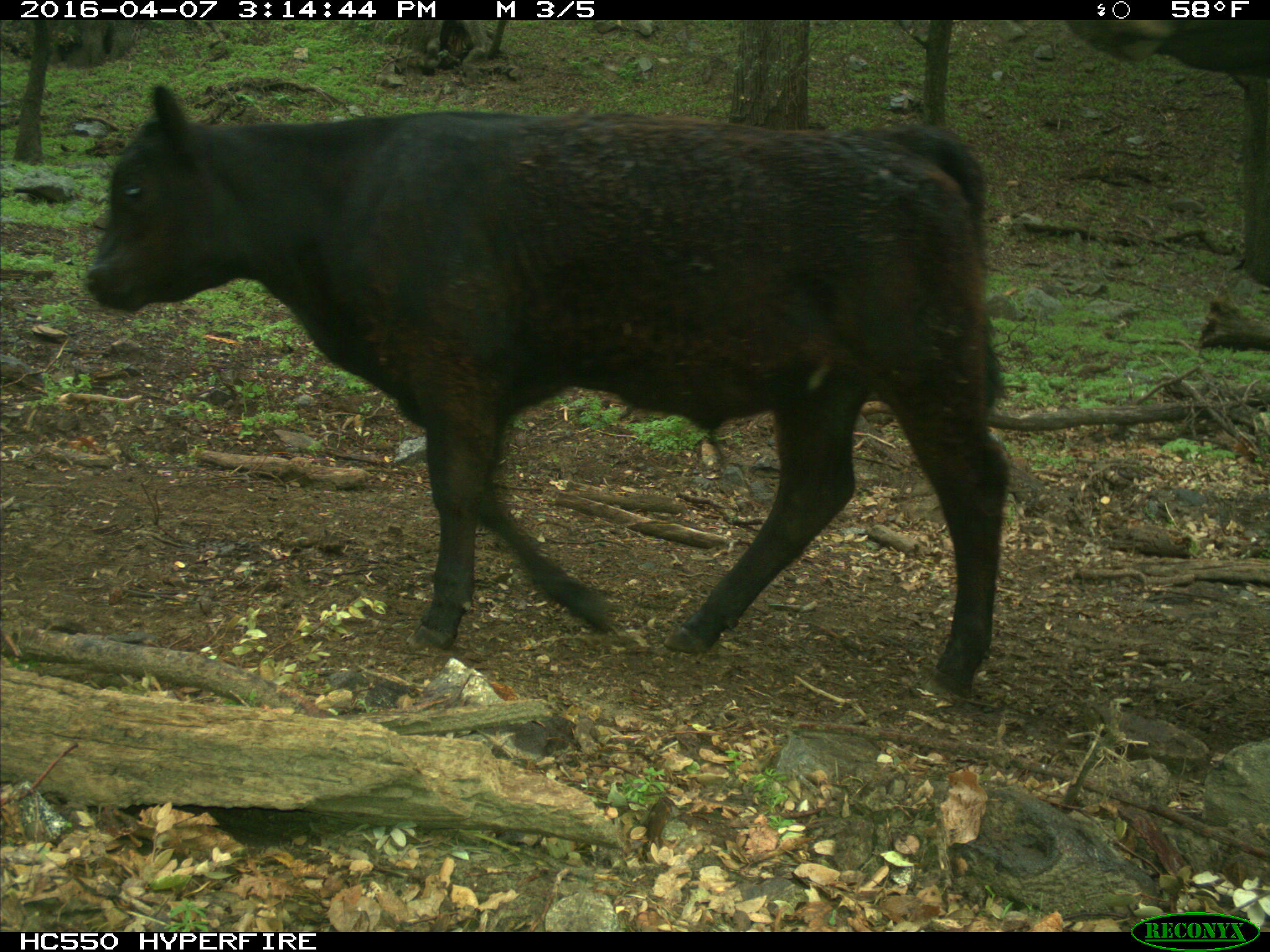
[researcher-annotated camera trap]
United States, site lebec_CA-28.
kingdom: Animalia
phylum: Chordata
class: Mammalia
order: Artiodactyla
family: Bovidae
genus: Bos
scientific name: Bos taurus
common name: domestic cow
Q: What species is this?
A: Bos taurus (domestic cow).